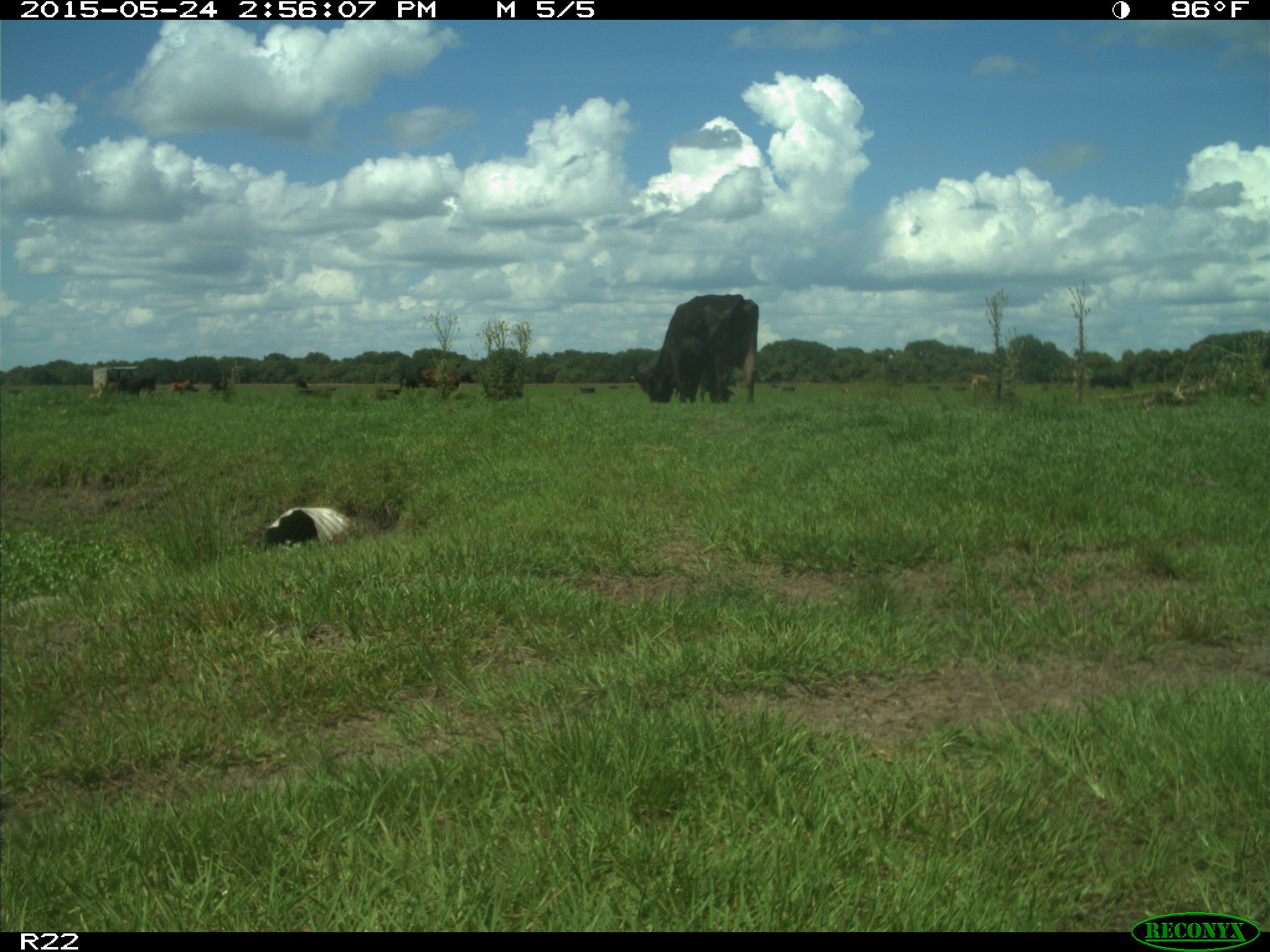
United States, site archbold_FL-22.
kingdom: Animalia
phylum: Chordata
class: Mammalia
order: Artiodactyla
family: Bovidae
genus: Bos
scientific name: Bos taurus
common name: domestic cow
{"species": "Bos taurus (domestic cow)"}